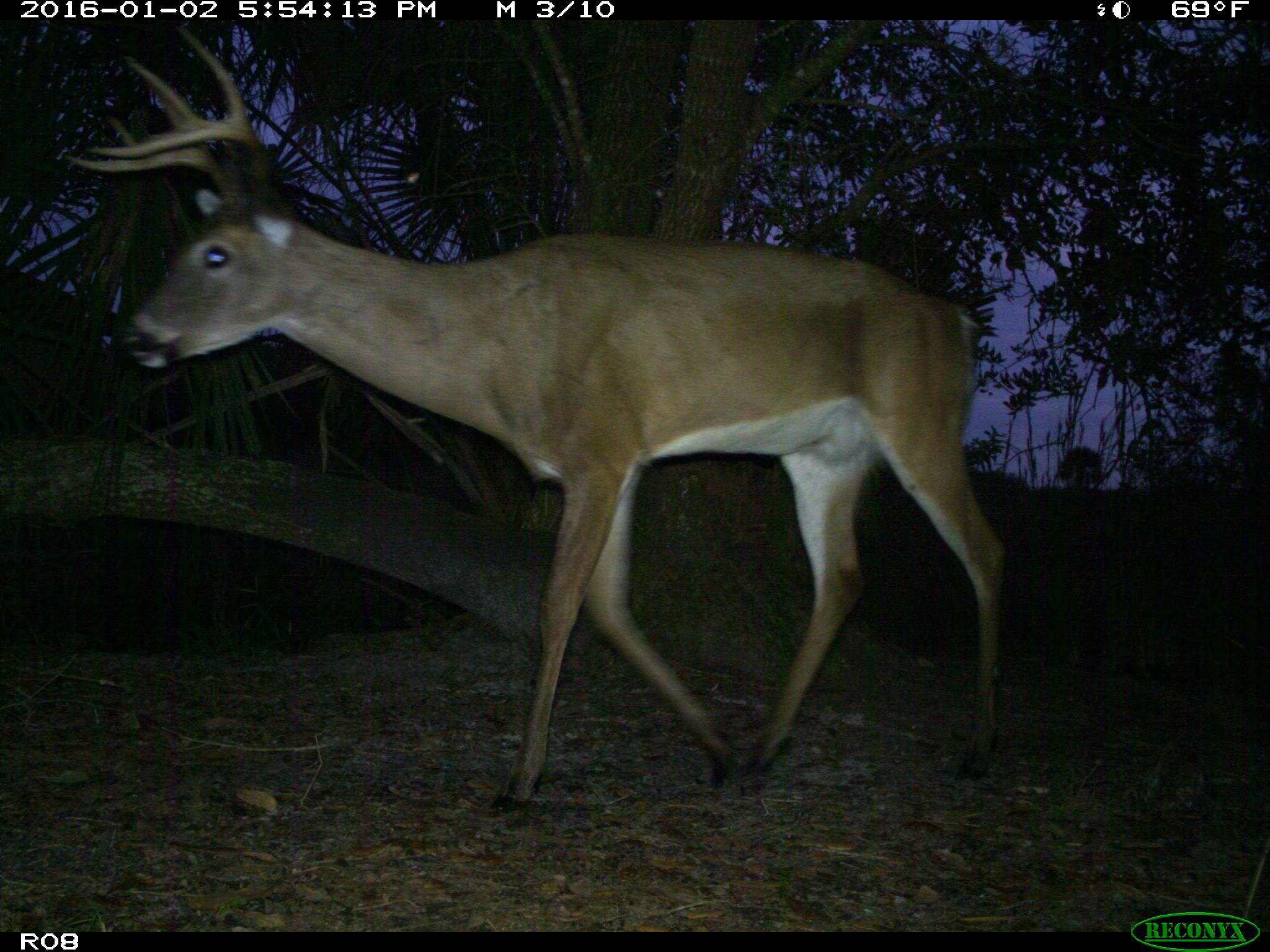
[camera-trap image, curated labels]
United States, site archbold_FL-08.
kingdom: Animalia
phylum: Chordata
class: Mammalia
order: Artiodactyla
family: Cervidae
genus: Odocoileus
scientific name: Odocoileus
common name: deer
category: unidentified deer